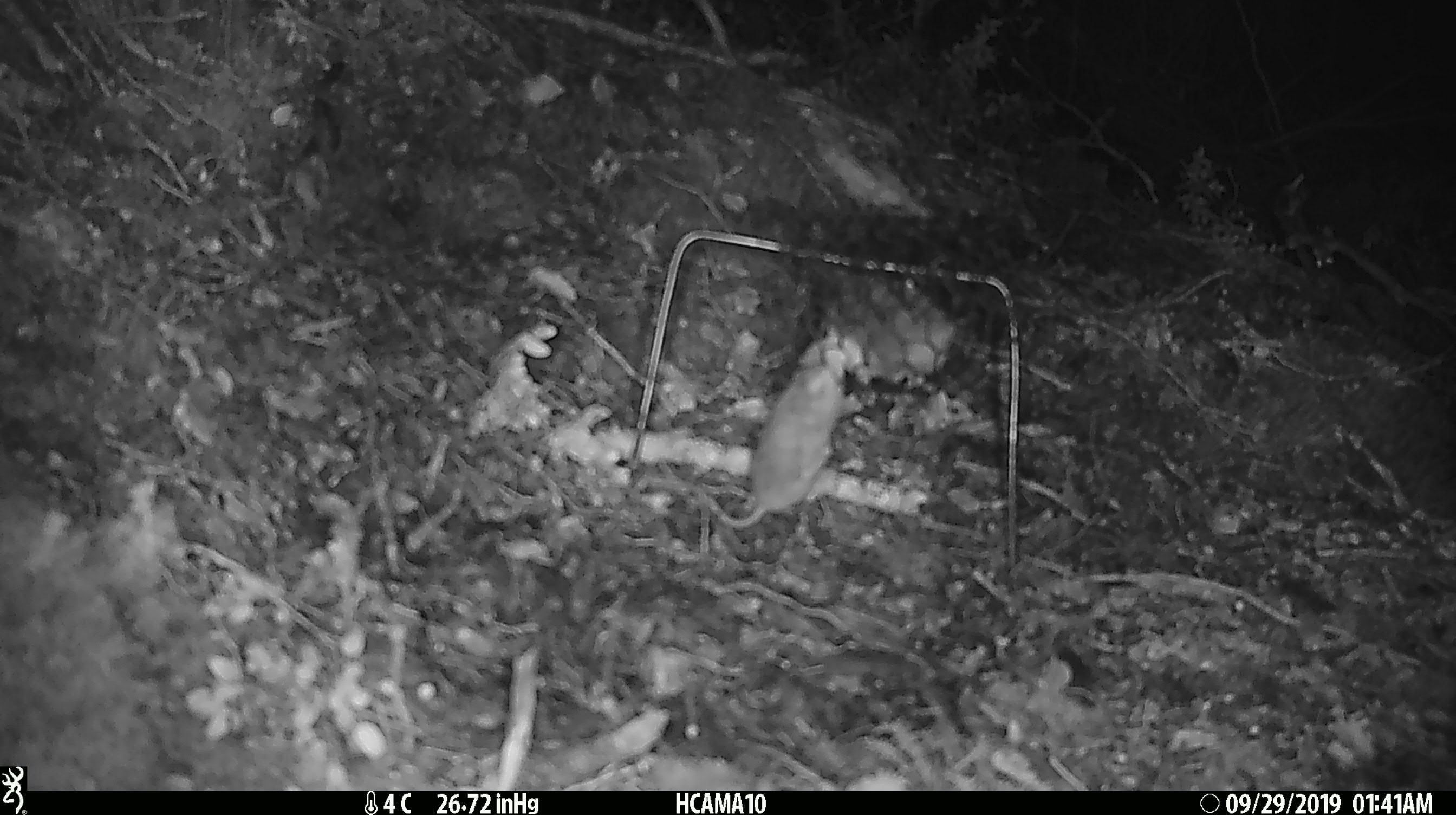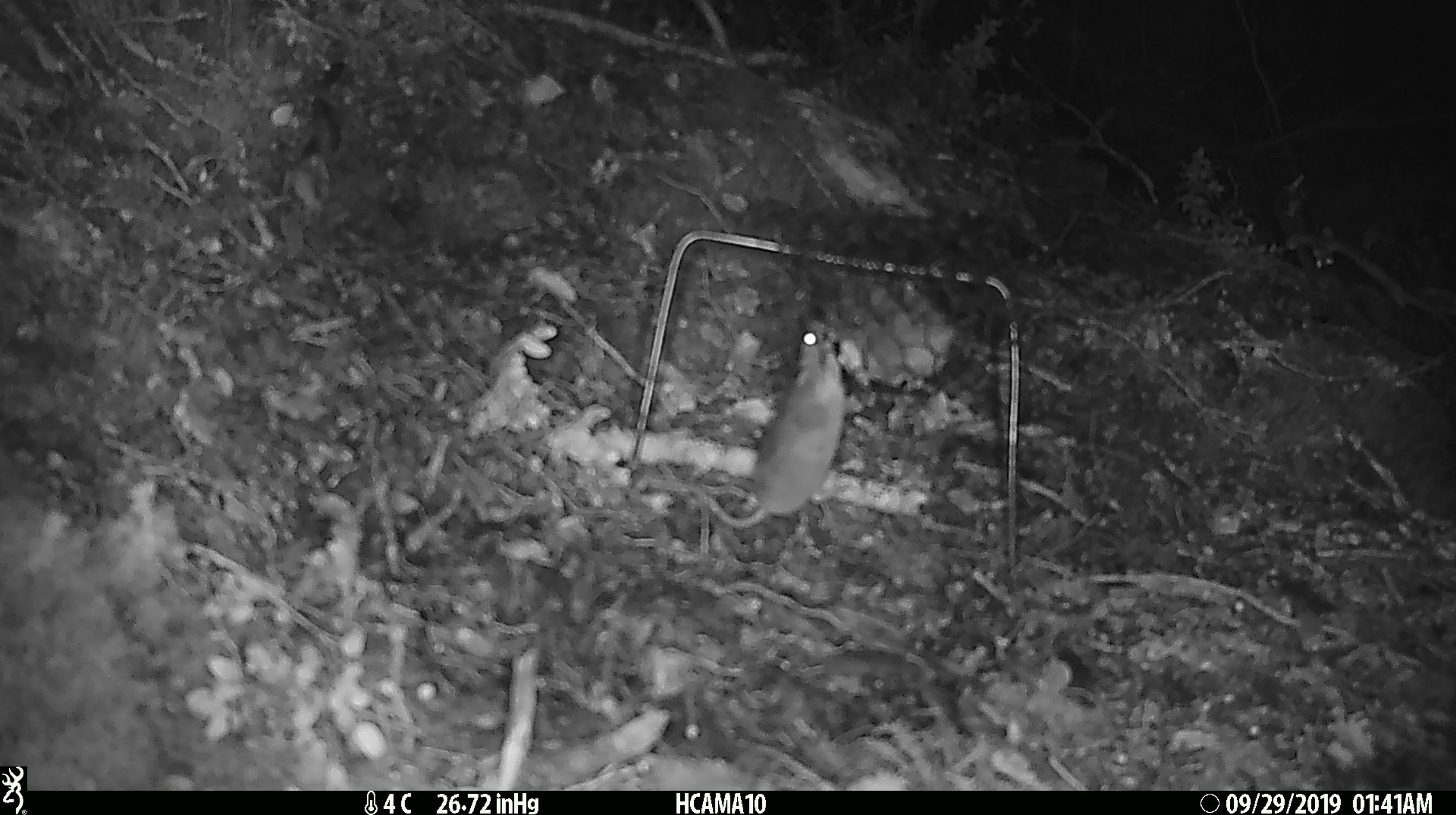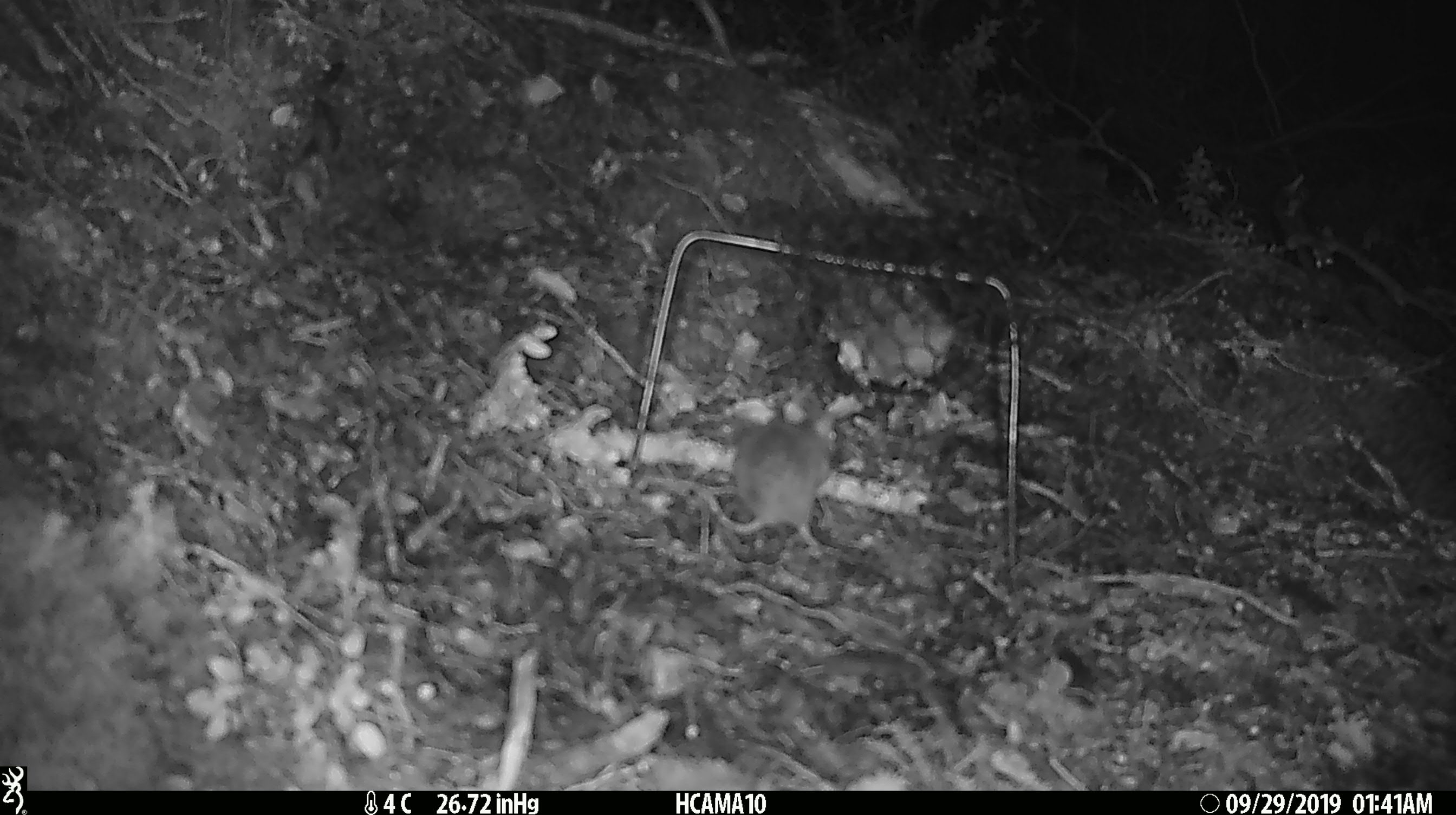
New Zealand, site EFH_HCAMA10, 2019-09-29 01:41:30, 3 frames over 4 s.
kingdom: Animalia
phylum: Chordata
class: Mammalia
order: Rodentia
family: Muridae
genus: Mus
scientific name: Mus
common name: mouse